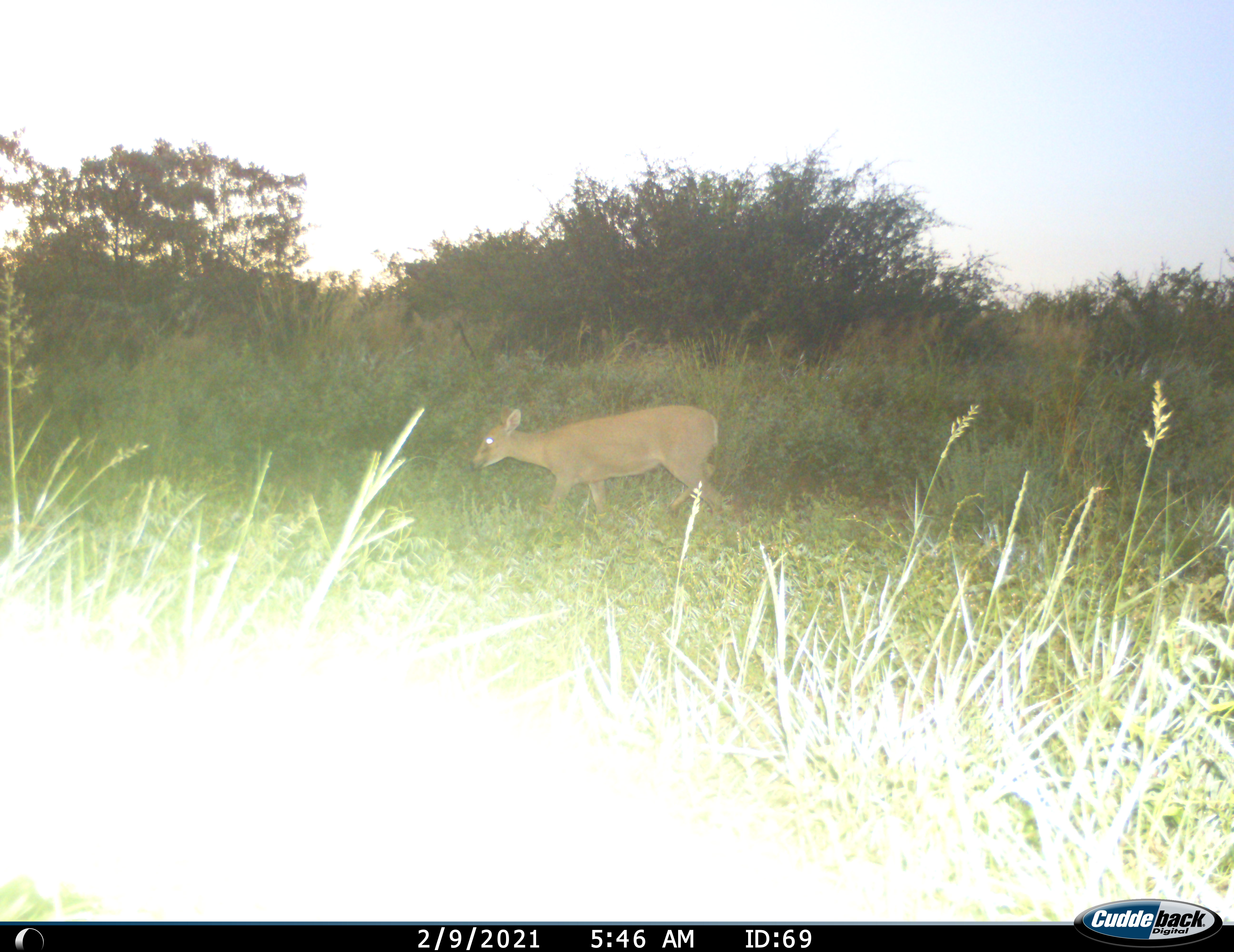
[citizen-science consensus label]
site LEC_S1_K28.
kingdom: Animalia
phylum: Chordata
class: Mammalia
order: Artiodactyla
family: Bovidae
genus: Sylvicapra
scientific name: Sylvicapra grimmia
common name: common duiker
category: duikercommongrey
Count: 1.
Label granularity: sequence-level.